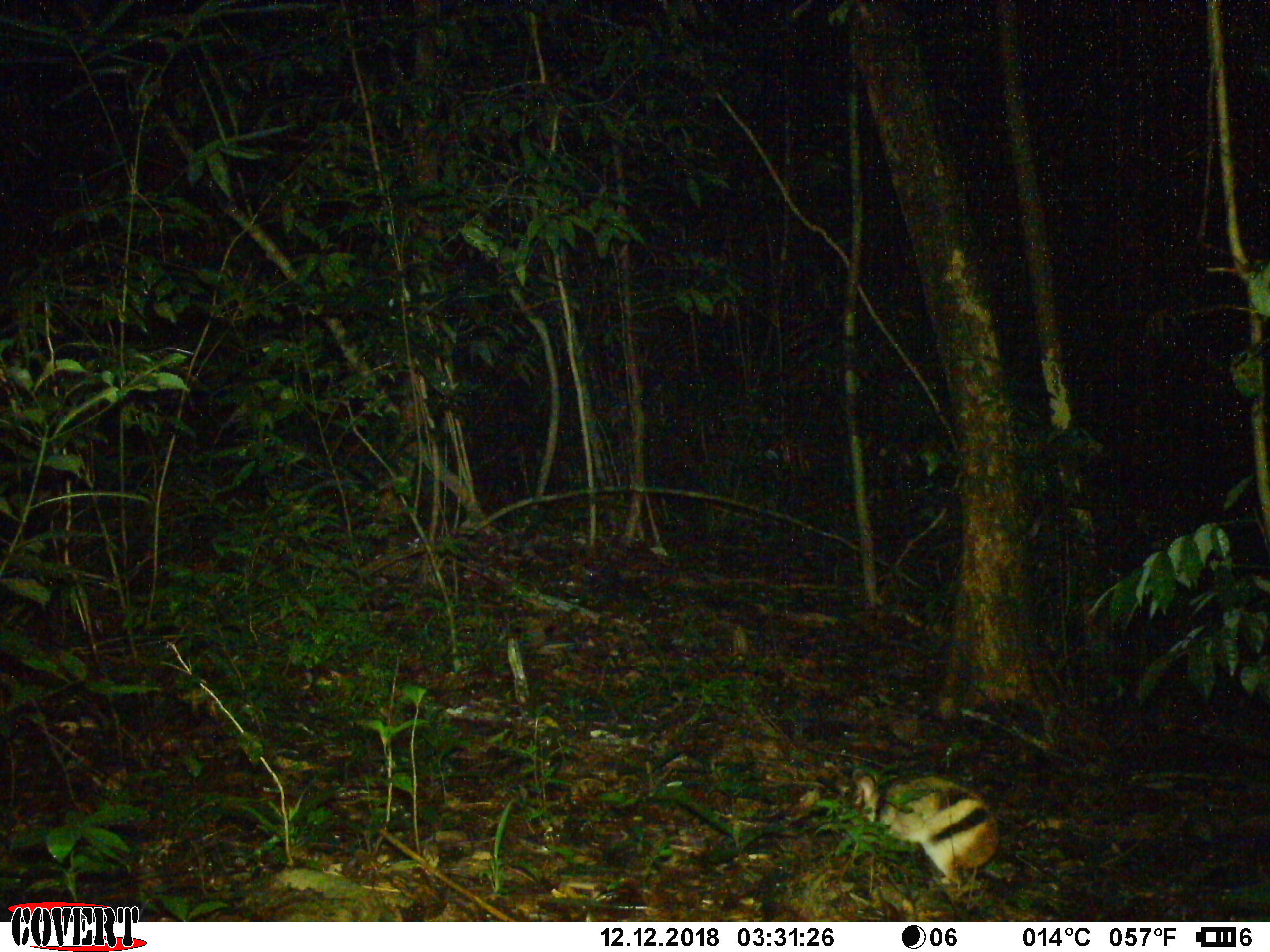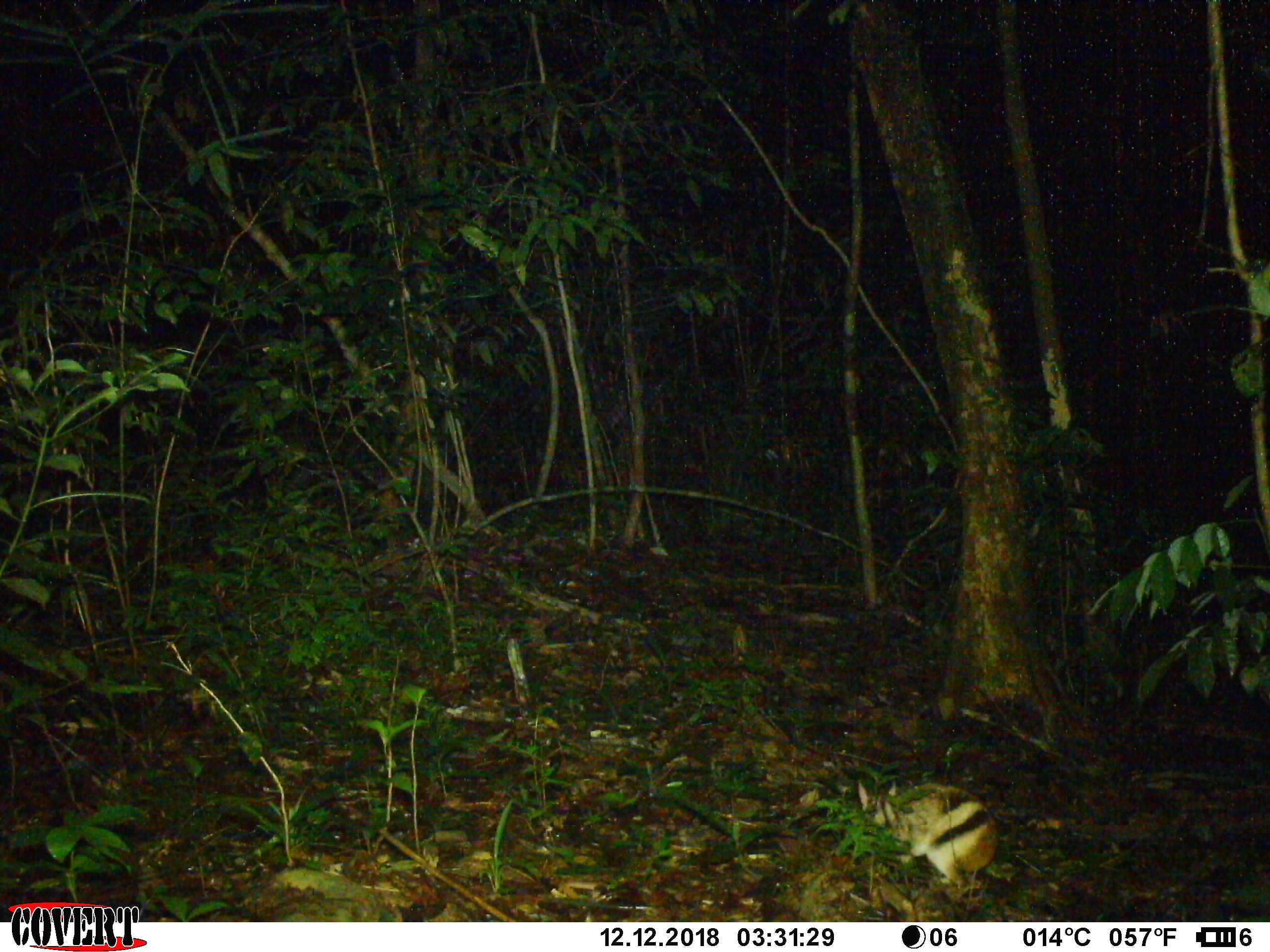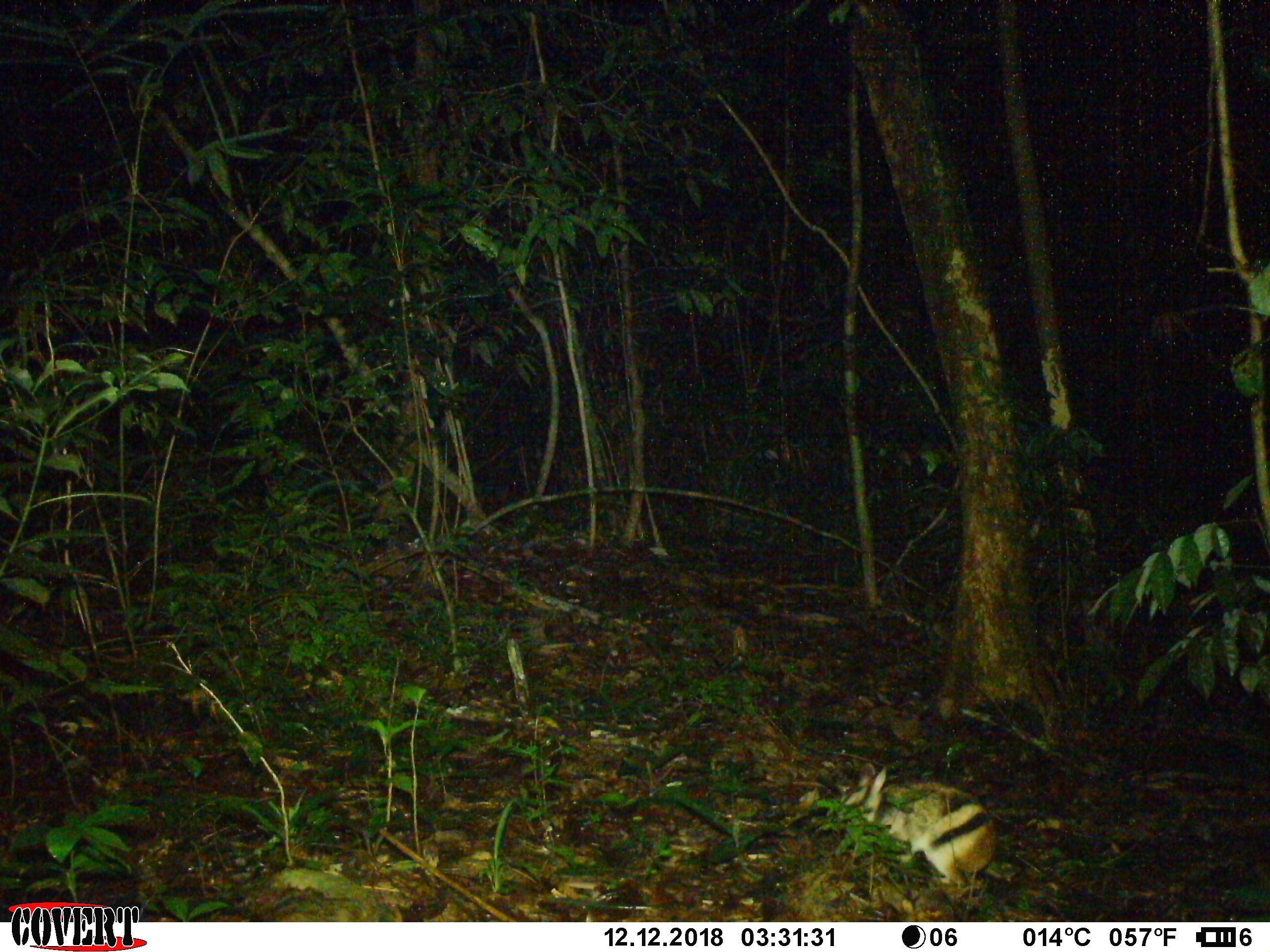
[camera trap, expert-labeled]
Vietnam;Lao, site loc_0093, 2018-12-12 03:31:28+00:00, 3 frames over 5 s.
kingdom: Animalia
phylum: Chordata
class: Mammalia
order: Lagomorpha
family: Leporidae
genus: Nesolagus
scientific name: Nesolagus timminsi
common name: annamite striped rabbit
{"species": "annamite striped rabbit (Nesolagus timminsi)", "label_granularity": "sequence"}